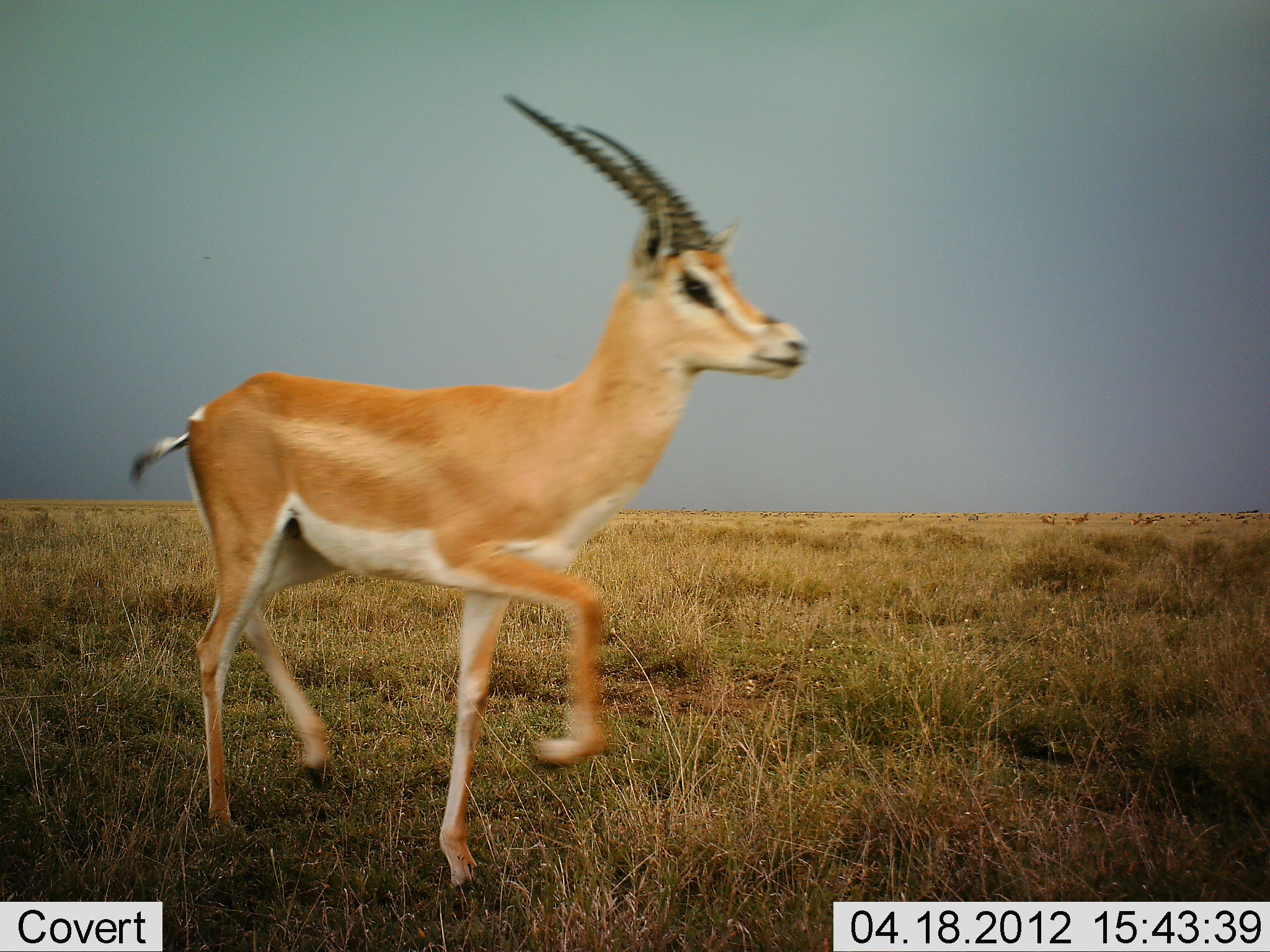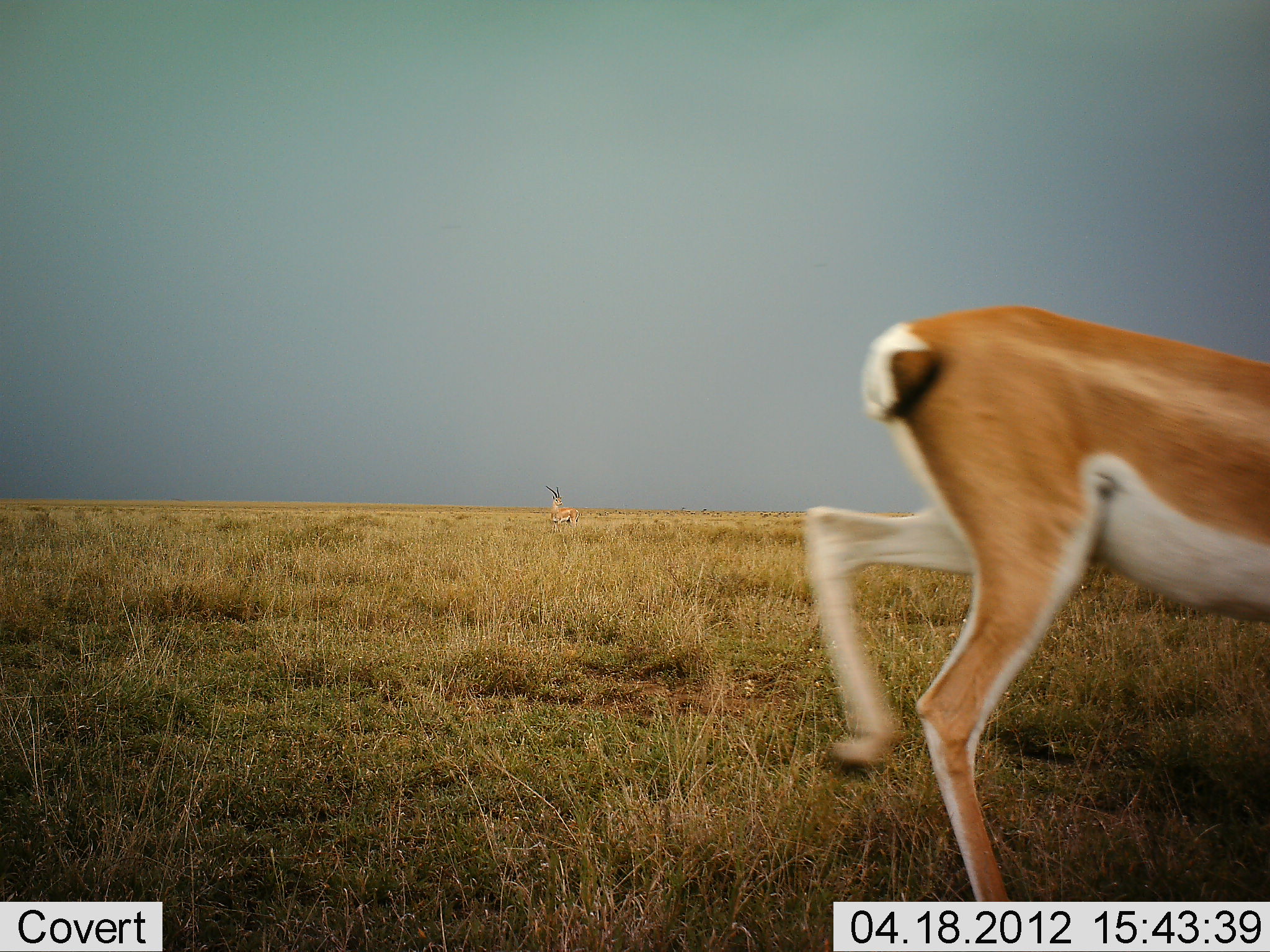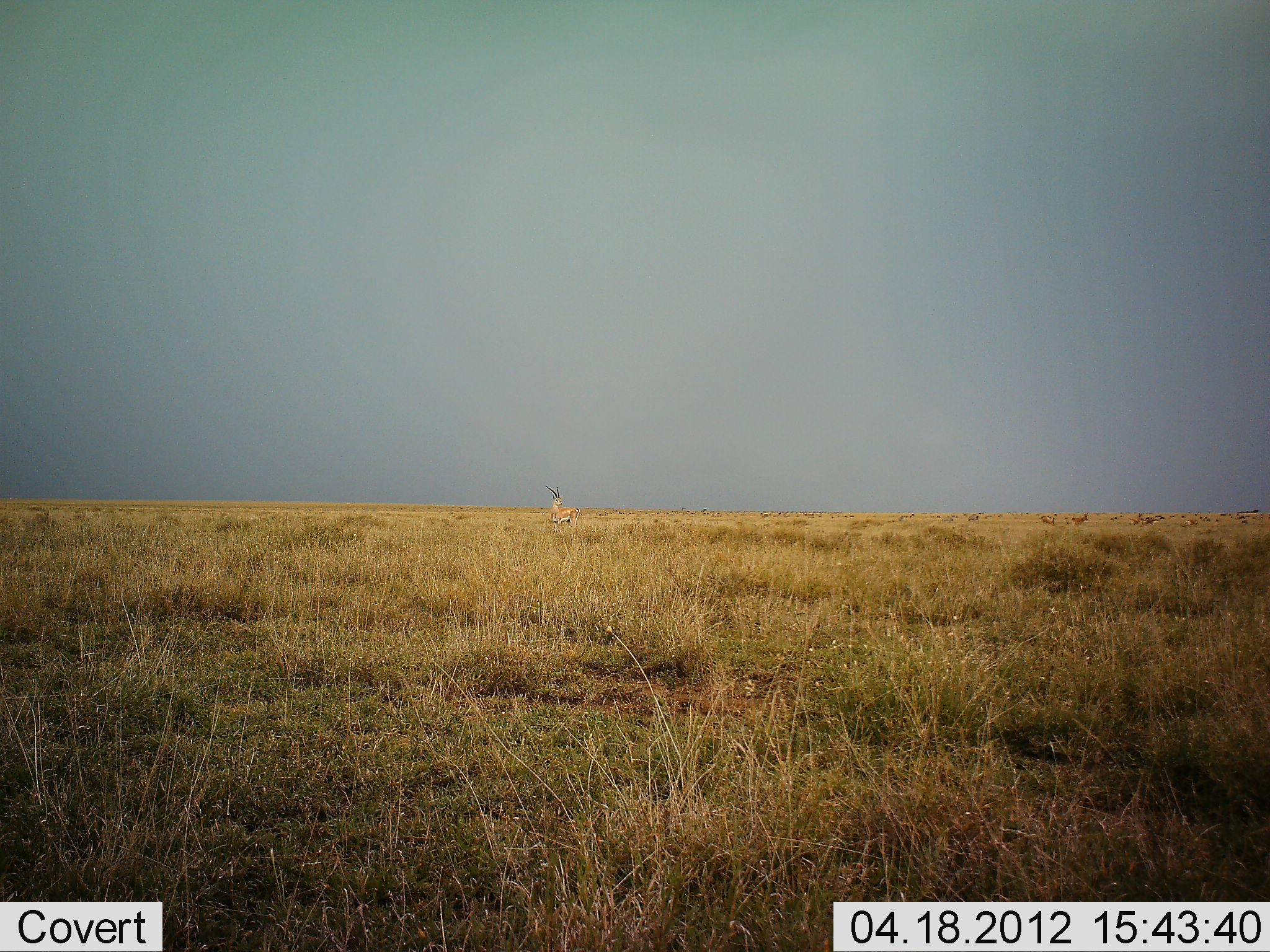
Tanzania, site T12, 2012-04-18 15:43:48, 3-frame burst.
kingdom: Animalia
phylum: Chordata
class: Mammalia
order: Artiodactyla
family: Bovidae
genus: Nanger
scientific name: Nanger granti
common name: grant's gazelle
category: gazellegrants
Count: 1.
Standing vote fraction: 19%.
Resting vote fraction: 5%.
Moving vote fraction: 100%.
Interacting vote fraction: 0%.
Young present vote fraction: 0%.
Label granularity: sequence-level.